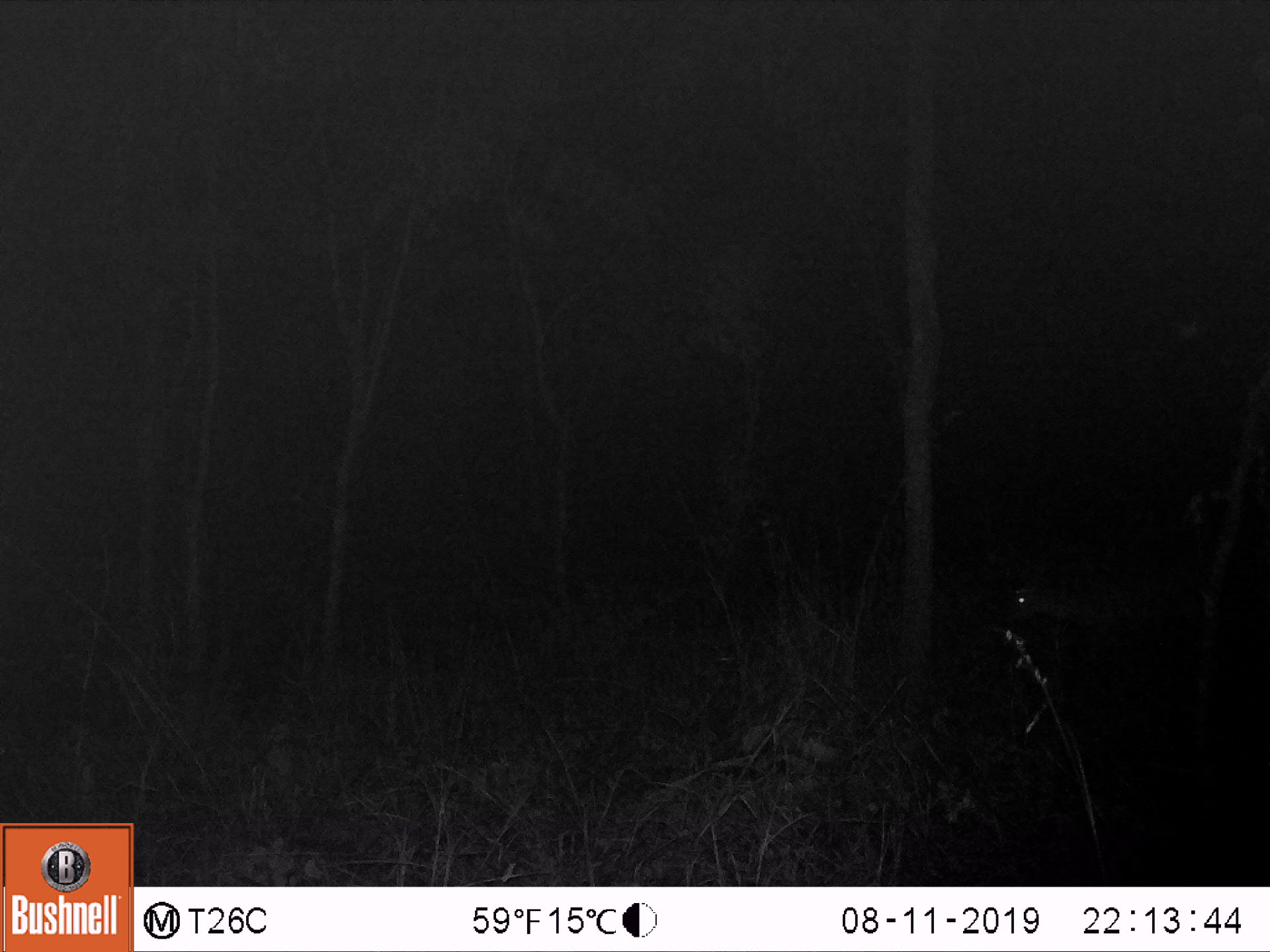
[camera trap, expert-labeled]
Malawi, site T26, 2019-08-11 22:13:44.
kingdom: Animalia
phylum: Chordata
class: Mammalia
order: Artiodactyla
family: Bovidae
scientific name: Antilopinae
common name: small antelope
Small antelope (Antilopinae), count 1.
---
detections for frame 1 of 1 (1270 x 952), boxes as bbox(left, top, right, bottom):
small antelope: bbox(982, 530, 1225, 706)